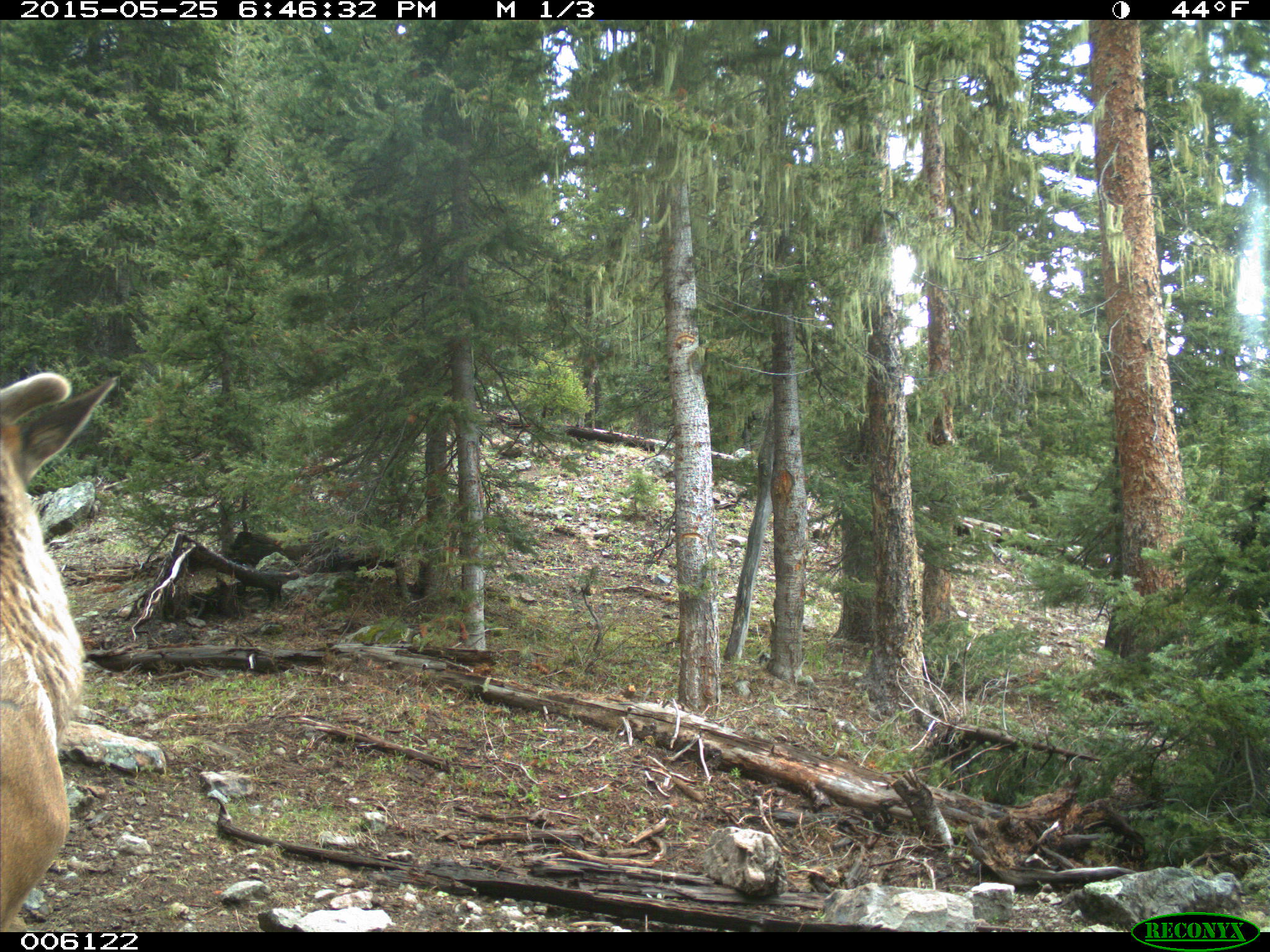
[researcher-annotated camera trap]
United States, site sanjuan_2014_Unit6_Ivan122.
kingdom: Animalia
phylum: Chordata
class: Mammalia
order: Artiodactyla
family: Cervidae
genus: Cervus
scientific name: Cervus elaphus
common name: red deer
Cervus elaphus (red deer).